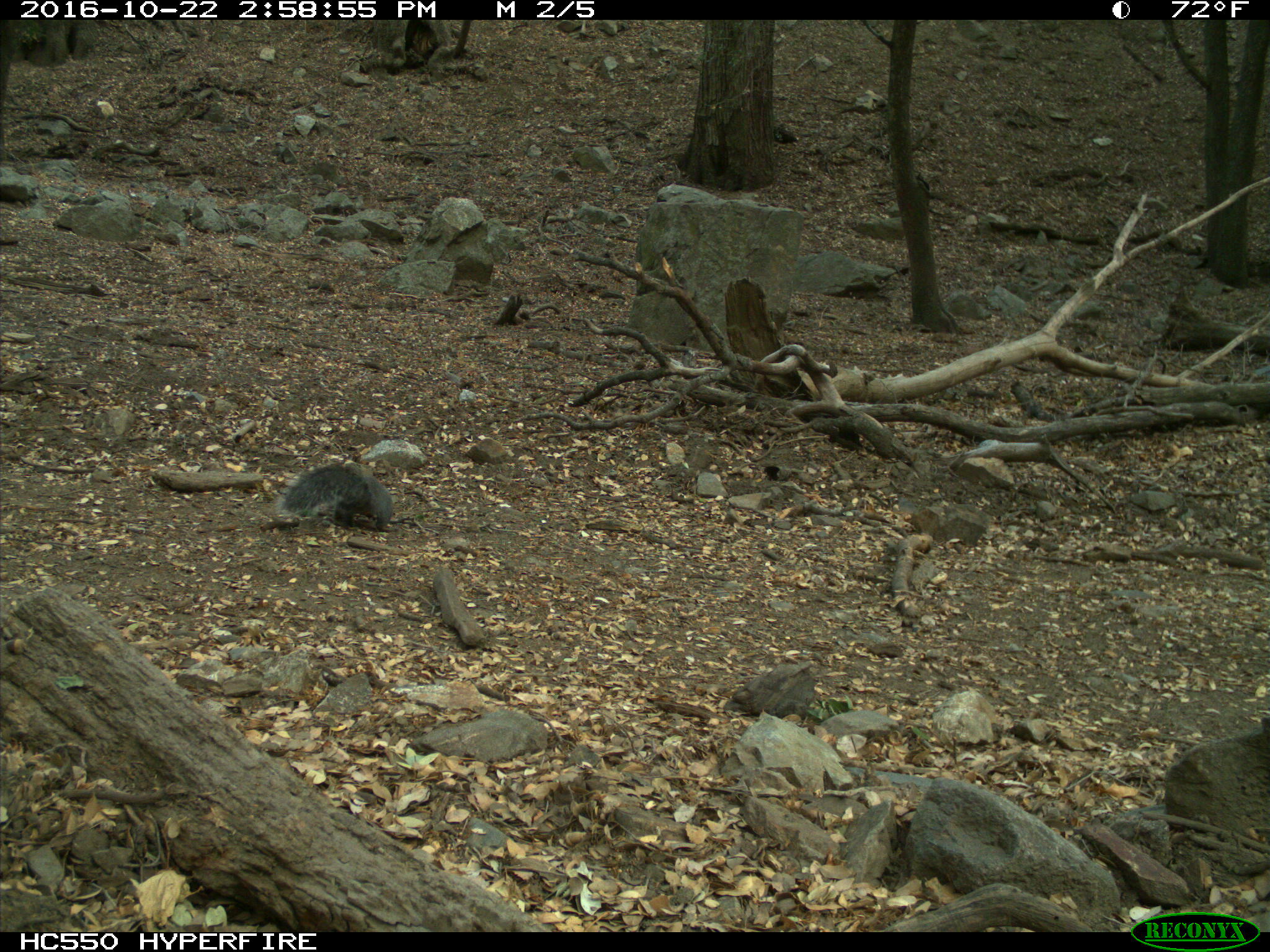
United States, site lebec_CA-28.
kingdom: Animalia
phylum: Chordata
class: Mammalia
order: Rodentia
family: Sciuridae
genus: Sciurus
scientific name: Sciurus carolinensis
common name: eastern gray squirrel